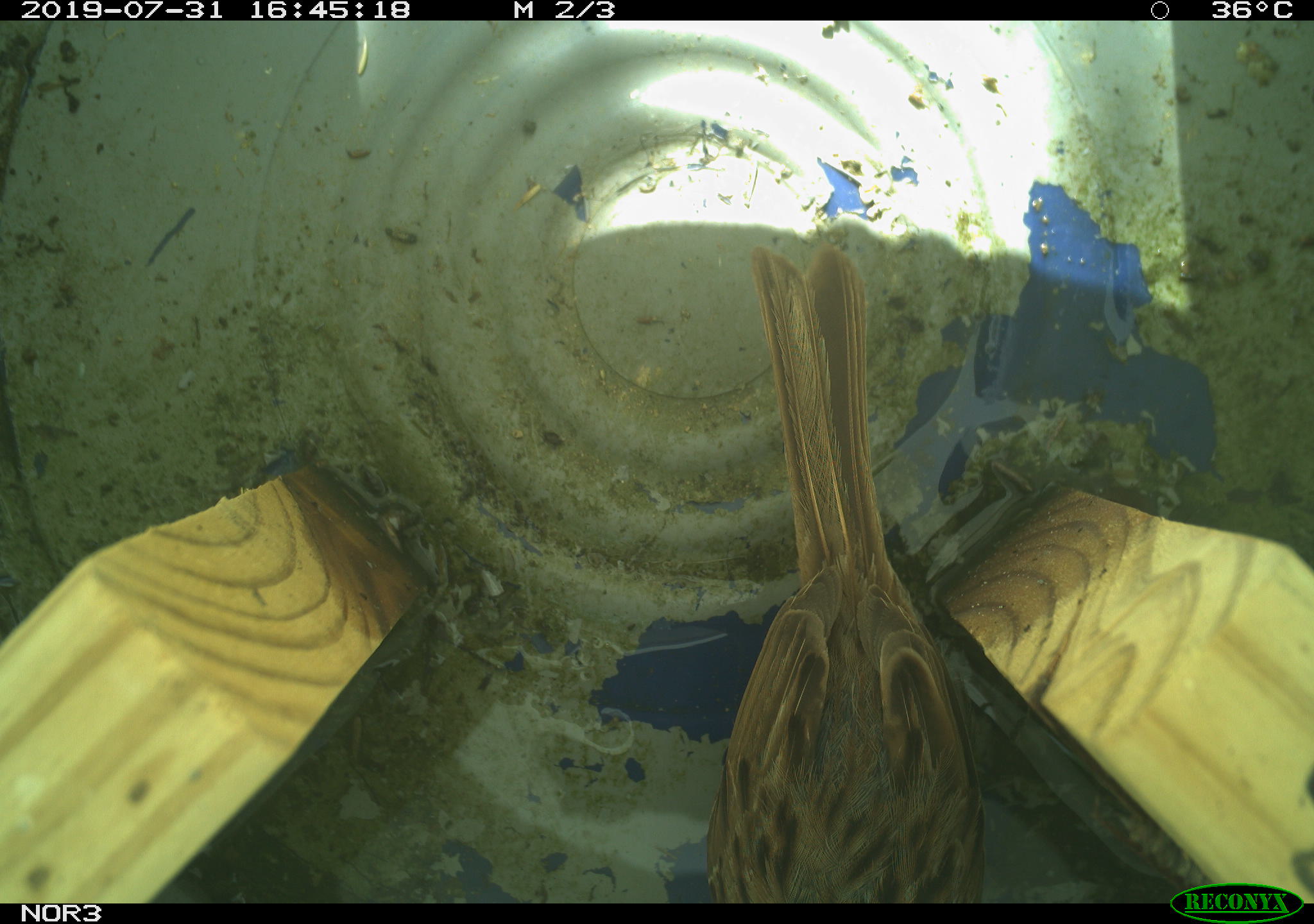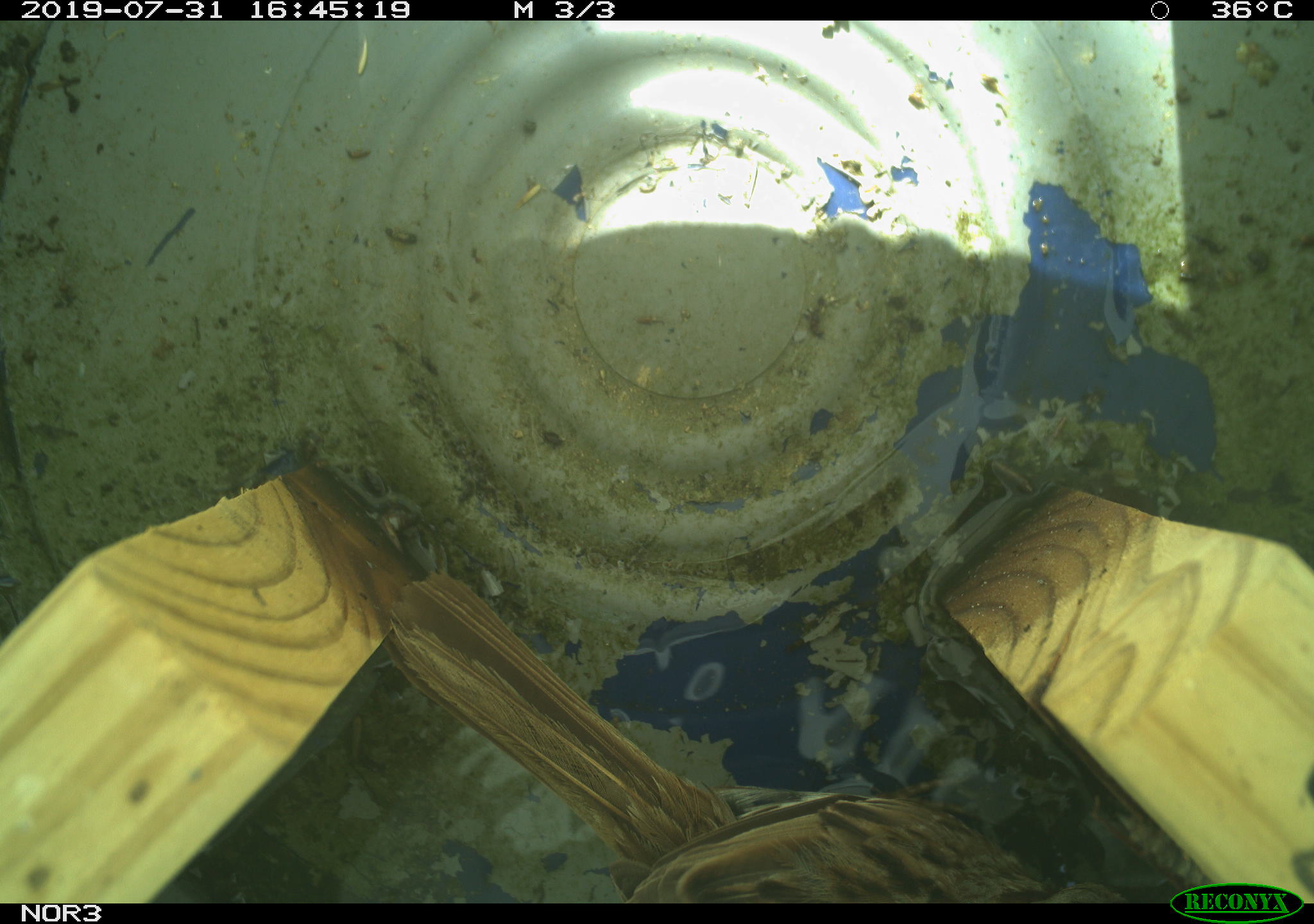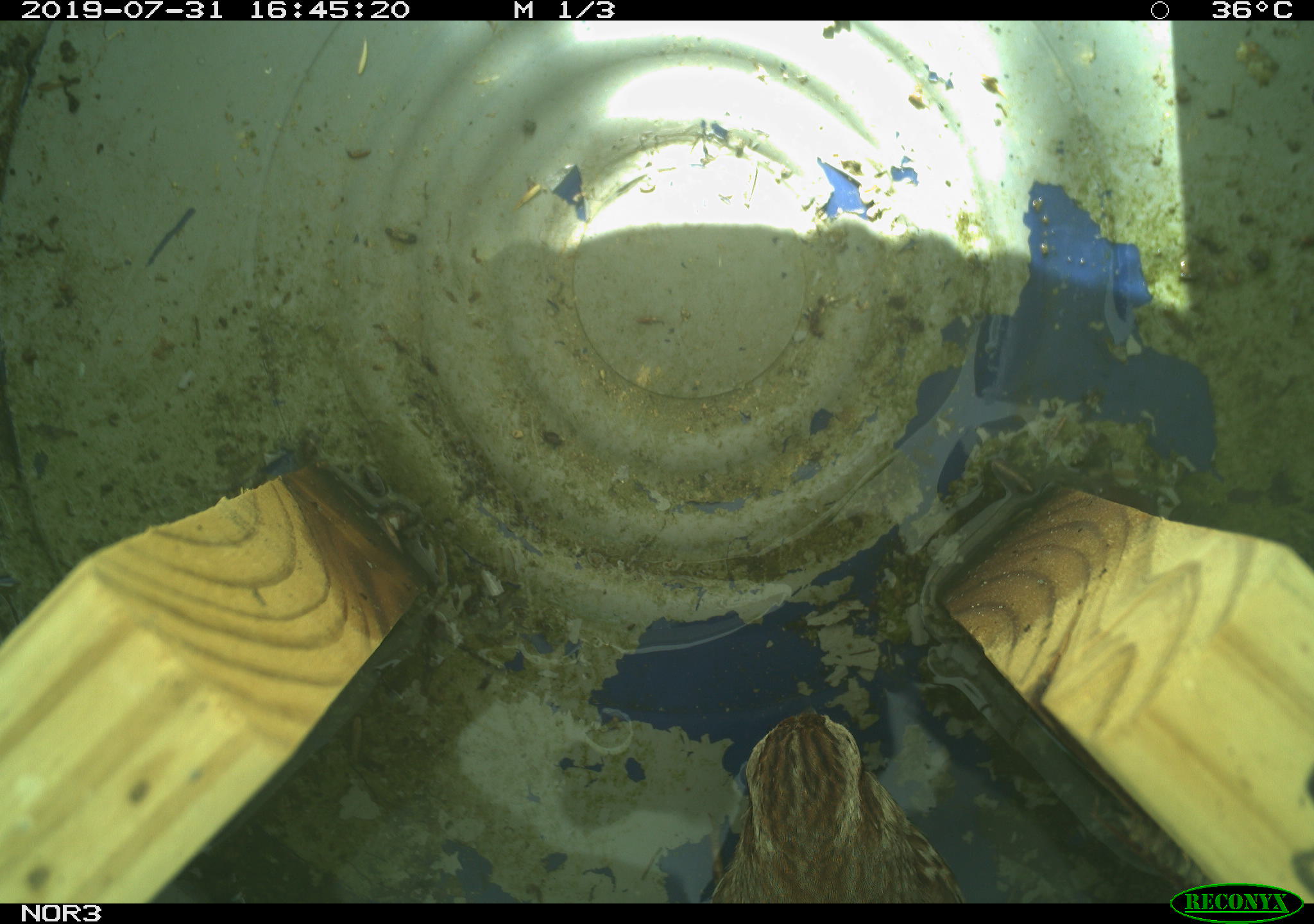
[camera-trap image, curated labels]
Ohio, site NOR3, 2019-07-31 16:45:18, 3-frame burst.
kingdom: Animalia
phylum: Chordata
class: Aves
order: Passeriformes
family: Passerellidae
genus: Melospiza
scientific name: Melospiza melodia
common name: song sparrow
Song sparrow (Melospiza melodia).